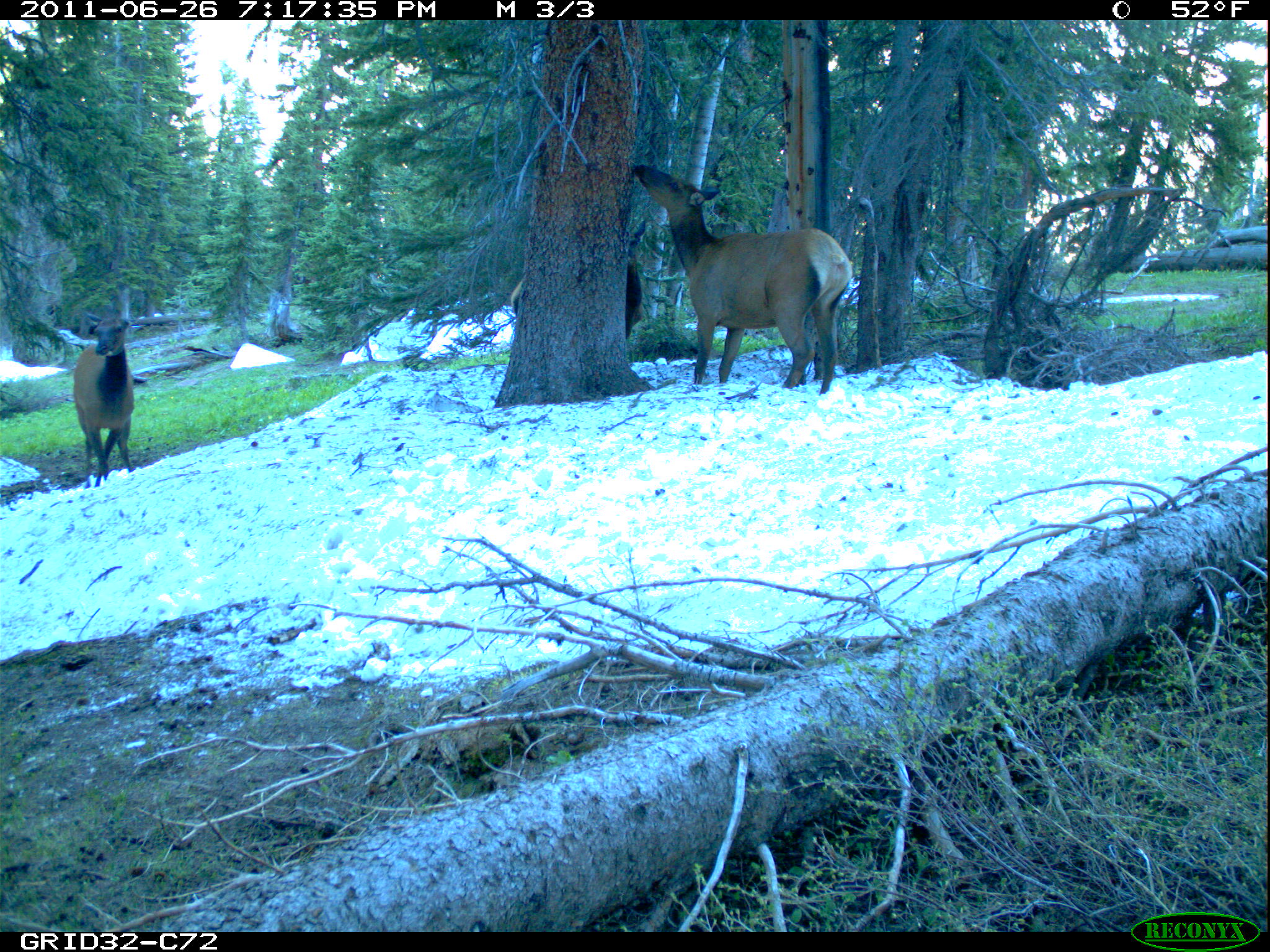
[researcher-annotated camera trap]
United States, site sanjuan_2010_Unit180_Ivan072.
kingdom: Animalia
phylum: Chordata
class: Mammalia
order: Artiodactyla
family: Cervidae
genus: Cervus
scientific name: Cervus elaphus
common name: red deer